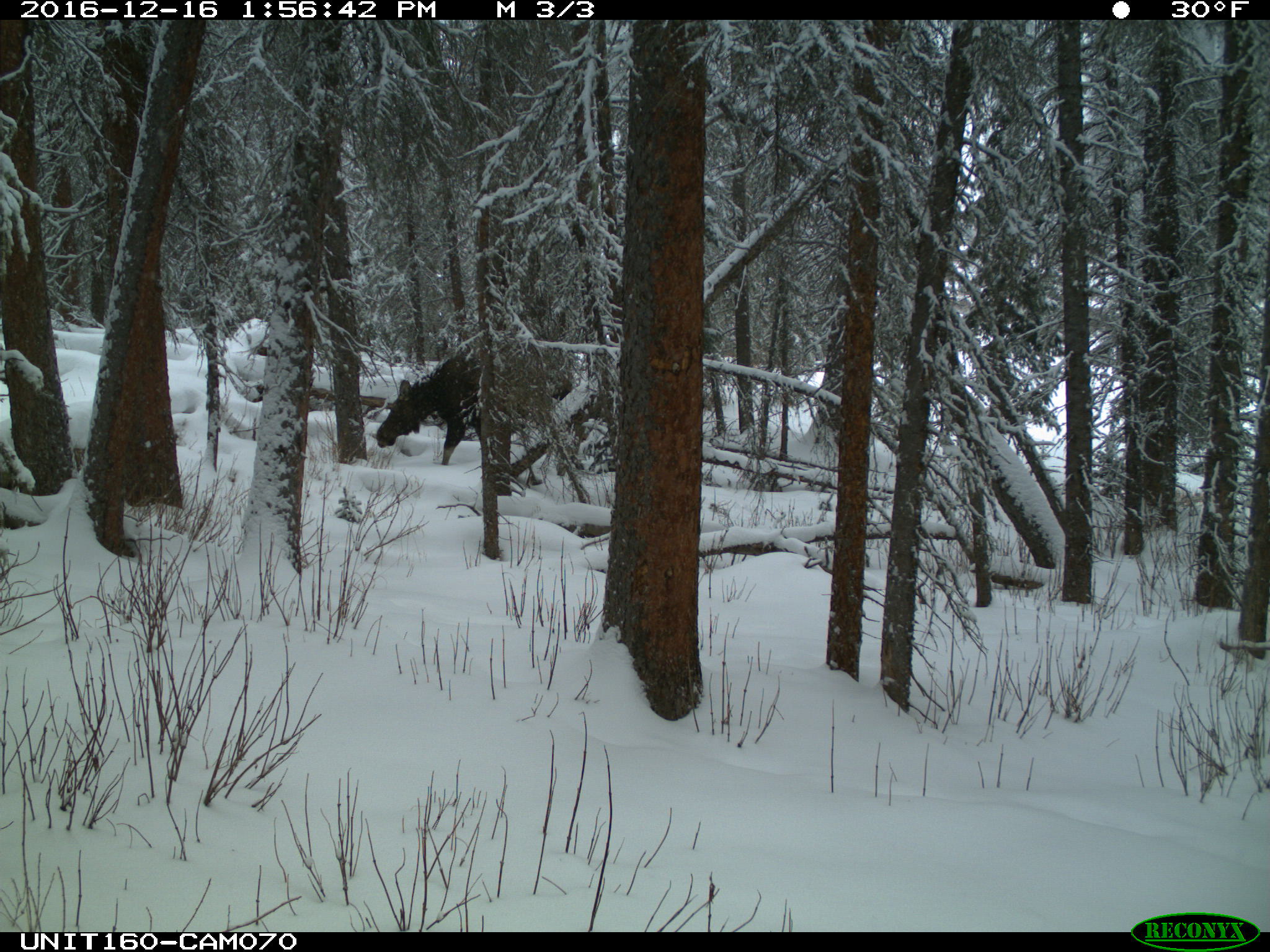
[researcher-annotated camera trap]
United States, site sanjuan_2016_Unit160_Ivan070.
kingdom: Animalia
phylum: Chordata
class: Mammalia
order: Artiodactyla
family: Cervidae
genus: Alces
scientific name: Alces alces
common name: moose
Alces alces (moose).